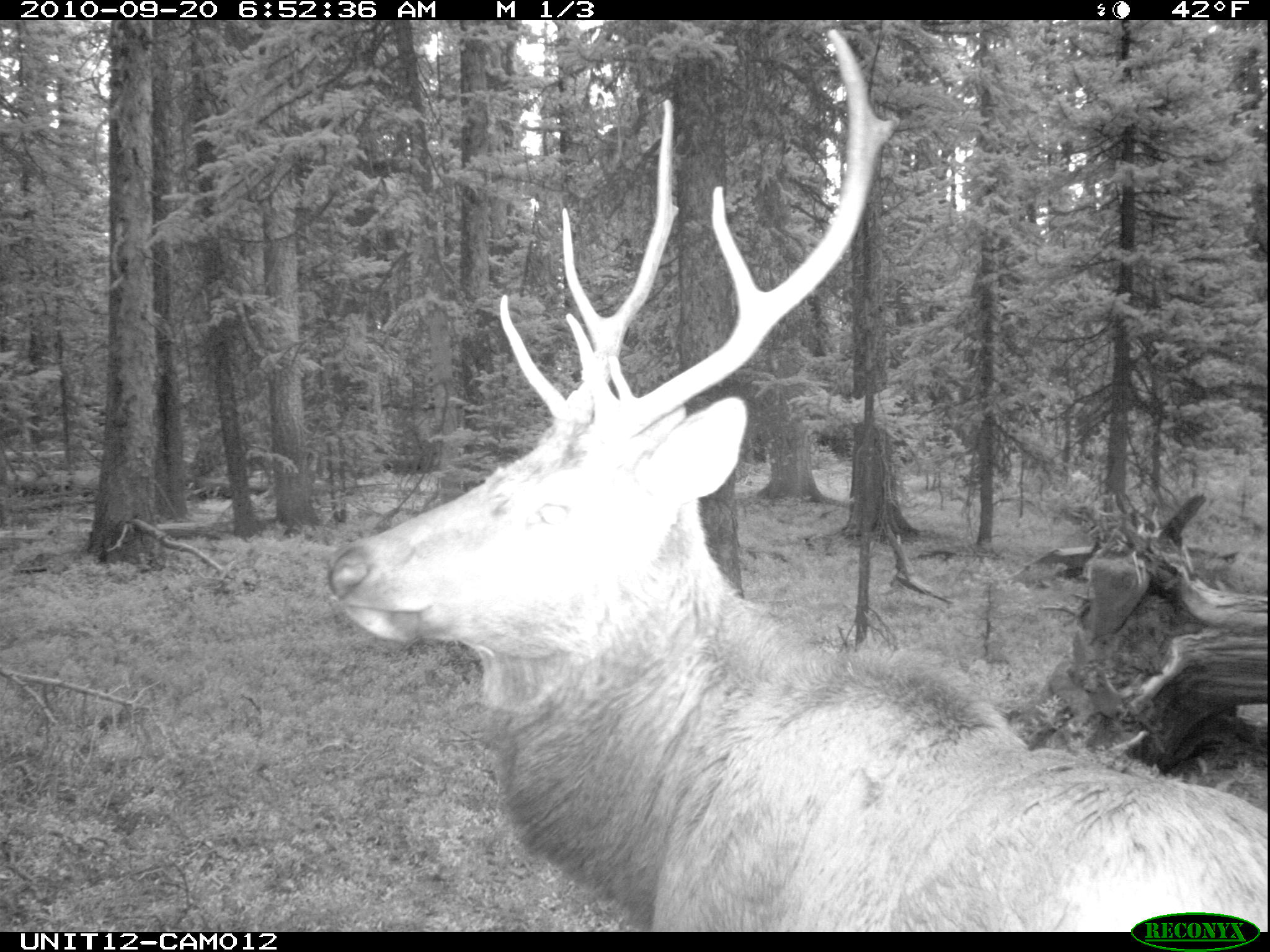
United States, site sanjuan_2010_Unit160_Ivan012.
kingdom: Animalia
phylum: Chordata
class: Mammalia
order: Artiodactyla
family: Cervidae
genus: Cervus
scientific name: Cervus elaphus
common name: red deer